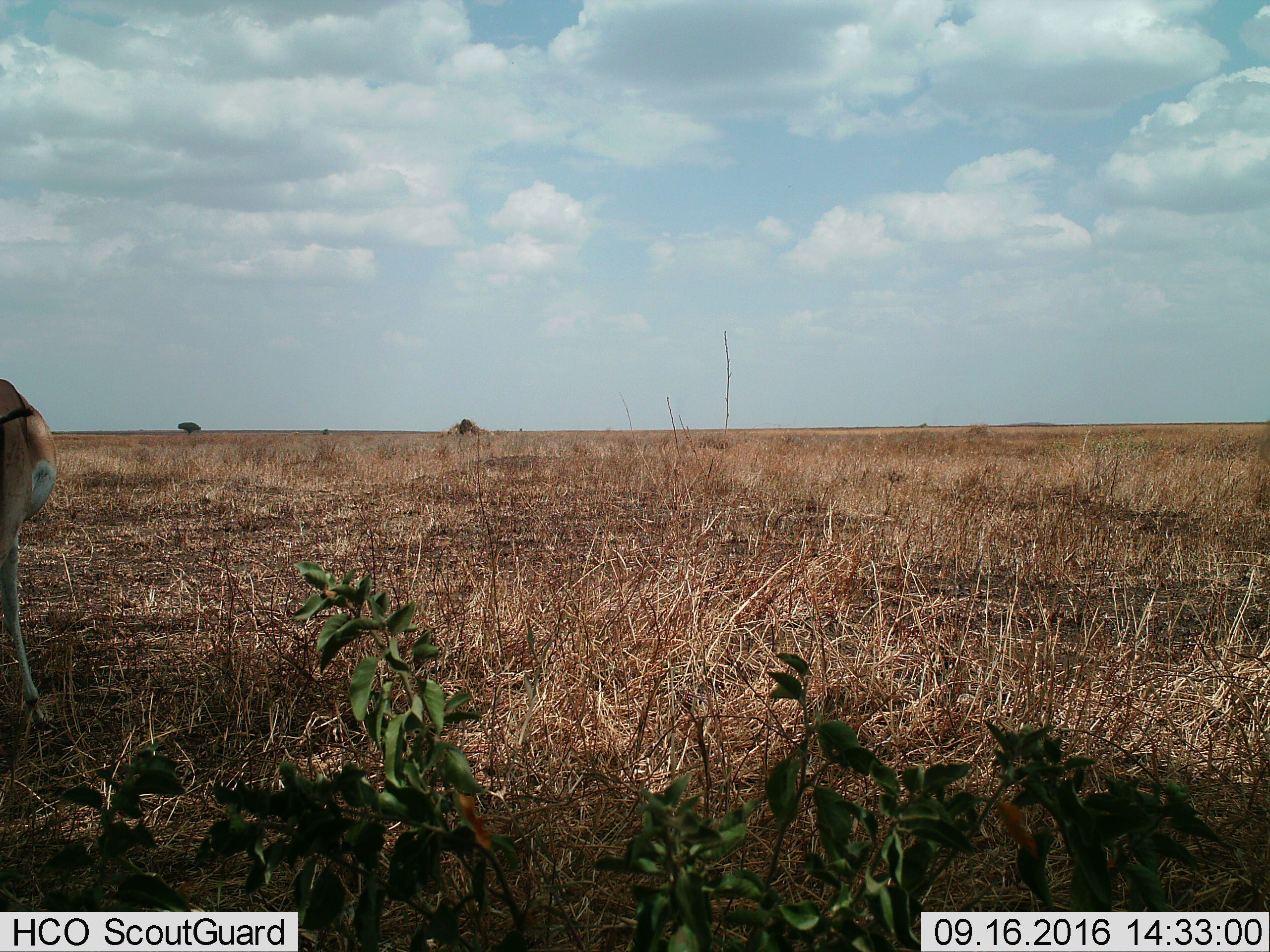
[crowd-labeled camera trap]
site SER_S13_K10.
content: unidentified animal